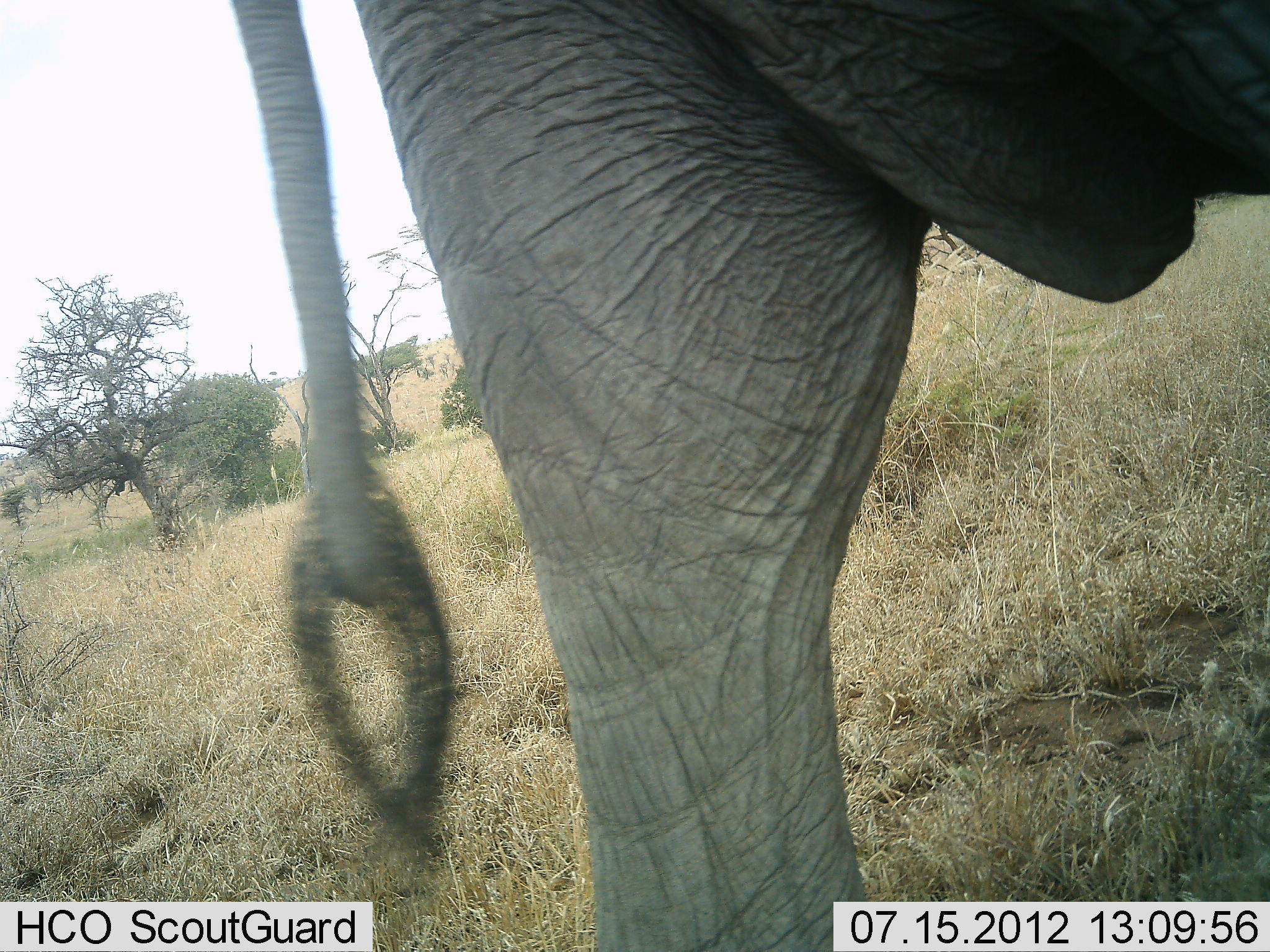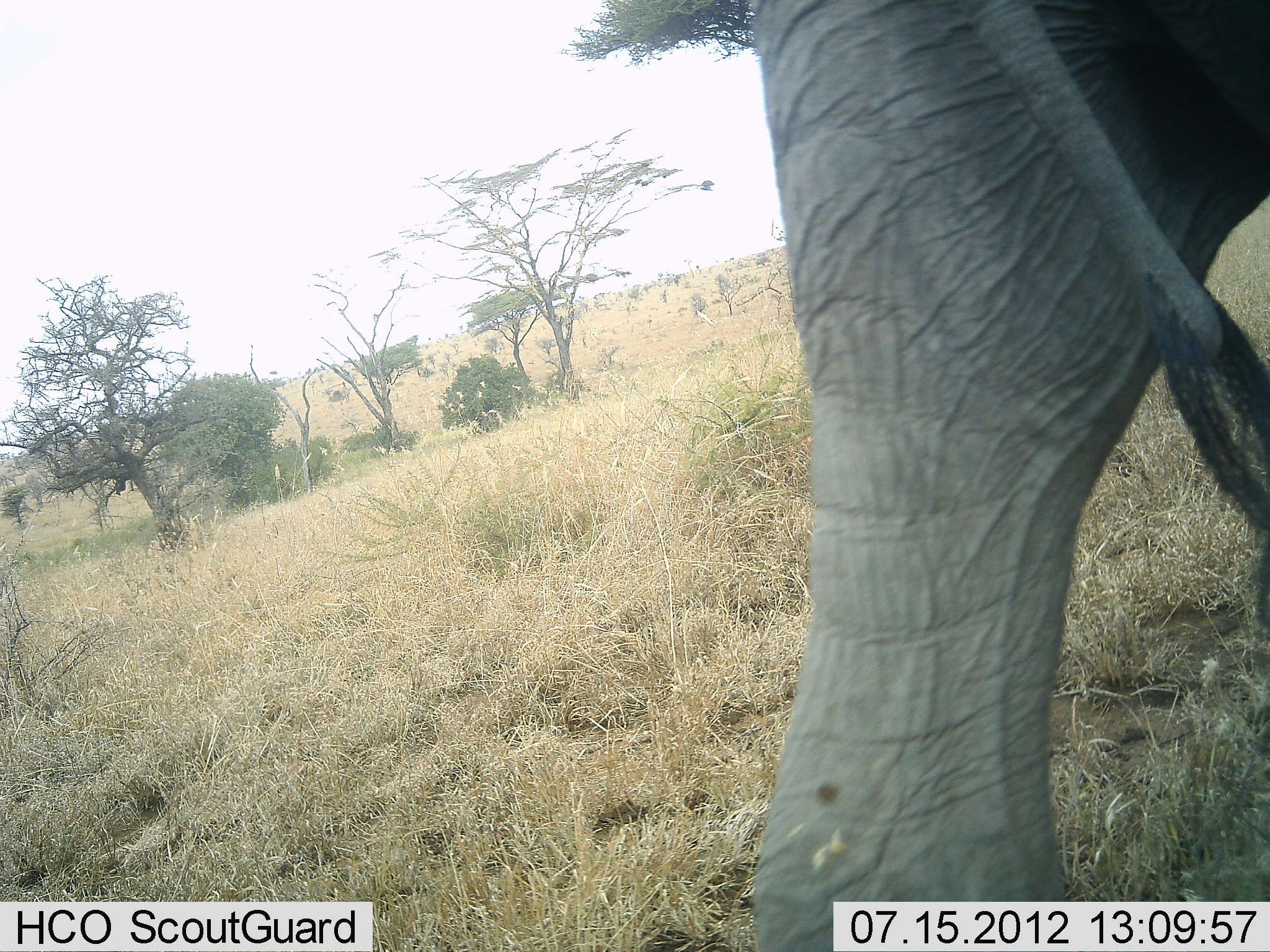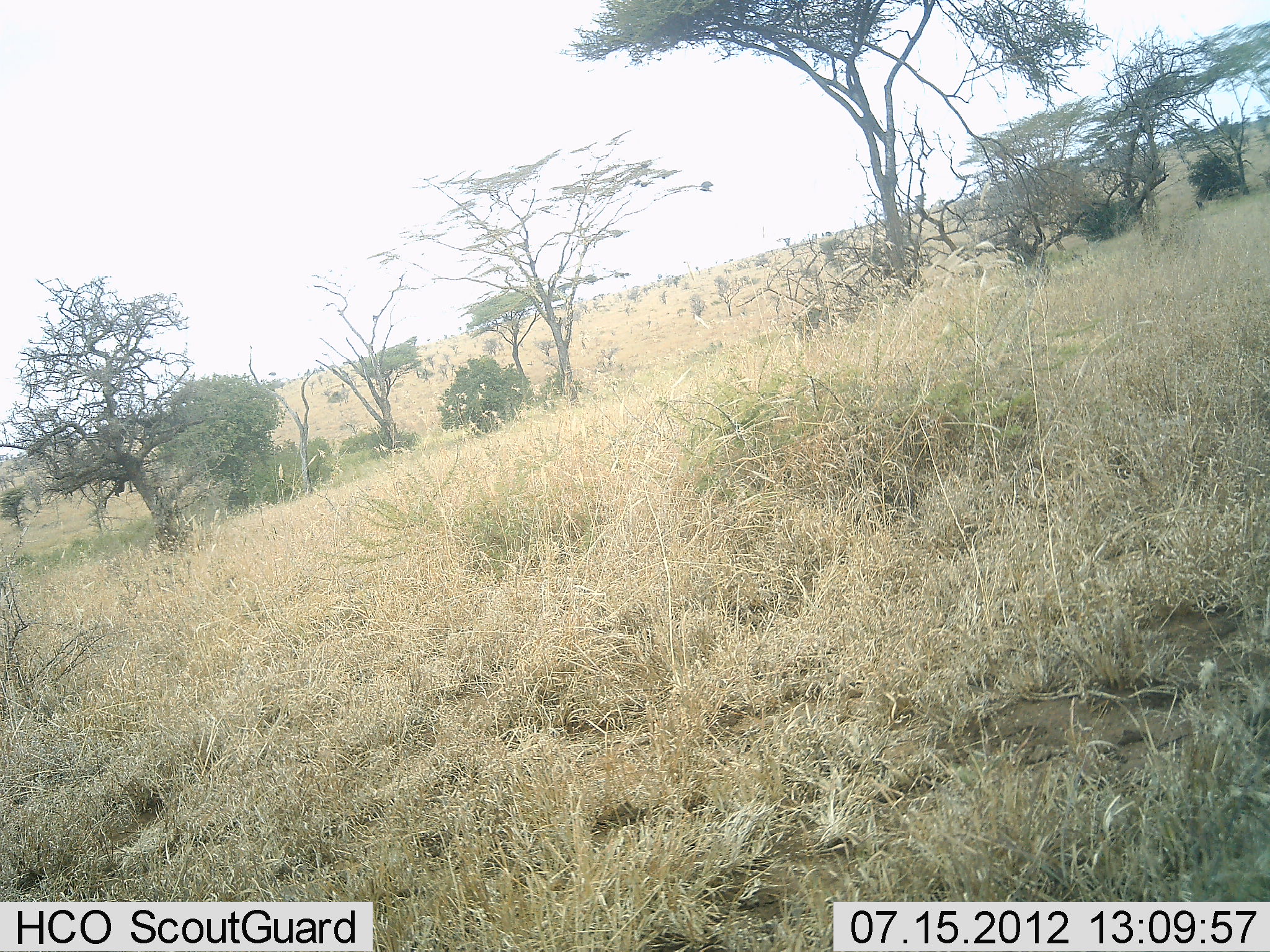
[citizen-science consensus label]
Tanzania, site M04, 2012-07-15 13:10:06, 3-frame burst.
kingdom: Animalia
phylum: Chordata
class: Mammalia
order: Proboscidea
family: Elephantidae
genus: Loxodonta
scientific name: Loxodonta africana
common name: african bush elephant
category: elephant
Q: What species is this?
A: Elephant (african bush elephant) (Loxodonta africana).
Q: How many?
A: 1.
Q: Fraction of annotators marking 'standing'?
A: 20%.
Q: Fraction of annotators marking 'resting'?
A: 0%.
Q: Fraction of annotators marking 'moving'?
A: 80%.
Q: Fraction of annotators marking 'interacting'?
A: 0%.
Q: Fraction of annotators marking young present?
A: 0%.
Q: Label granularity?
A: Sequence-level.